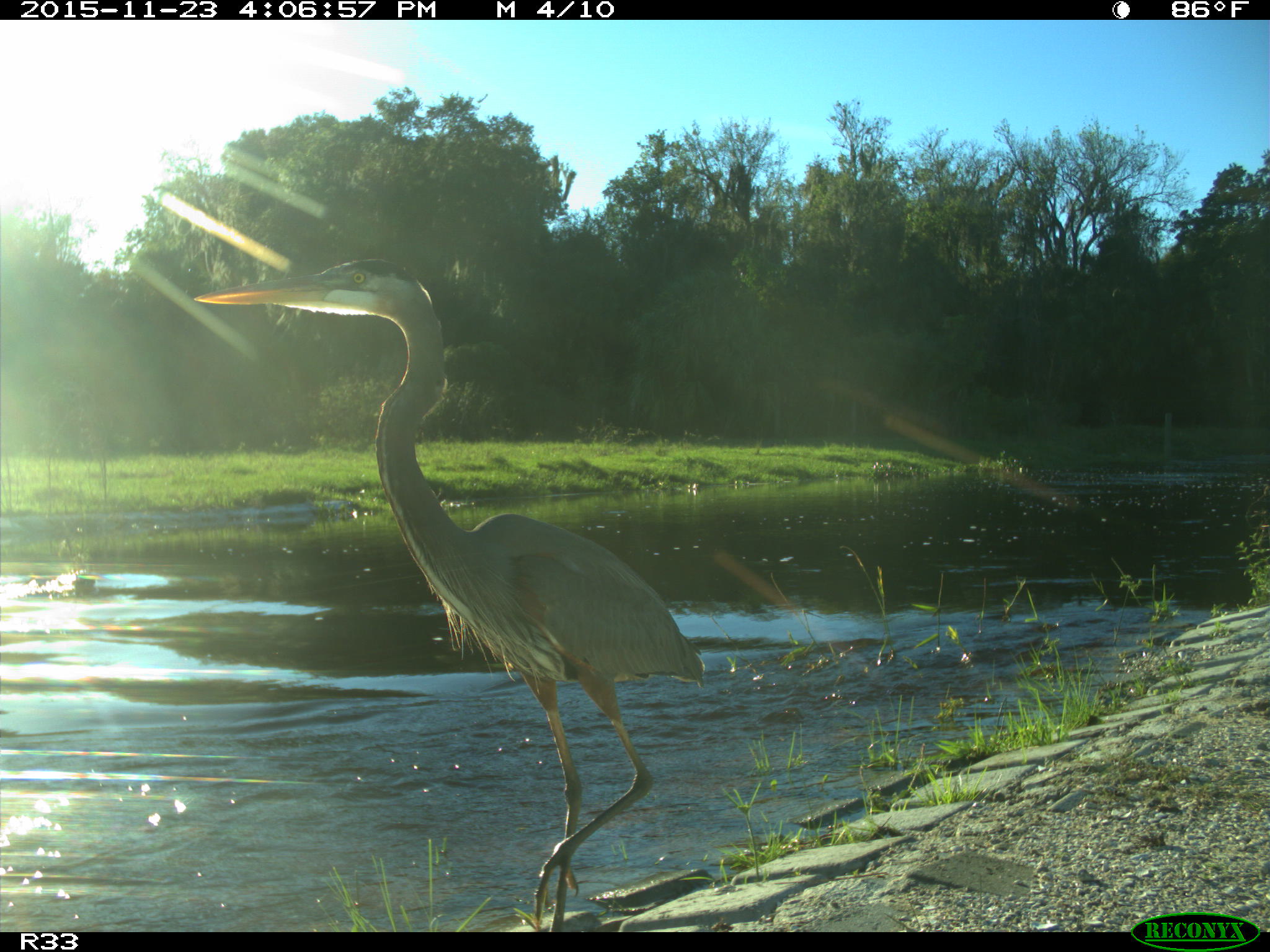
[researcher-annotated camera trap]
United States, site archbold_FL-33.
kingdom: Animalia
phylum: Chordata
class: Aves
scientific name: Aves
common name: birds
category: unidentified bird